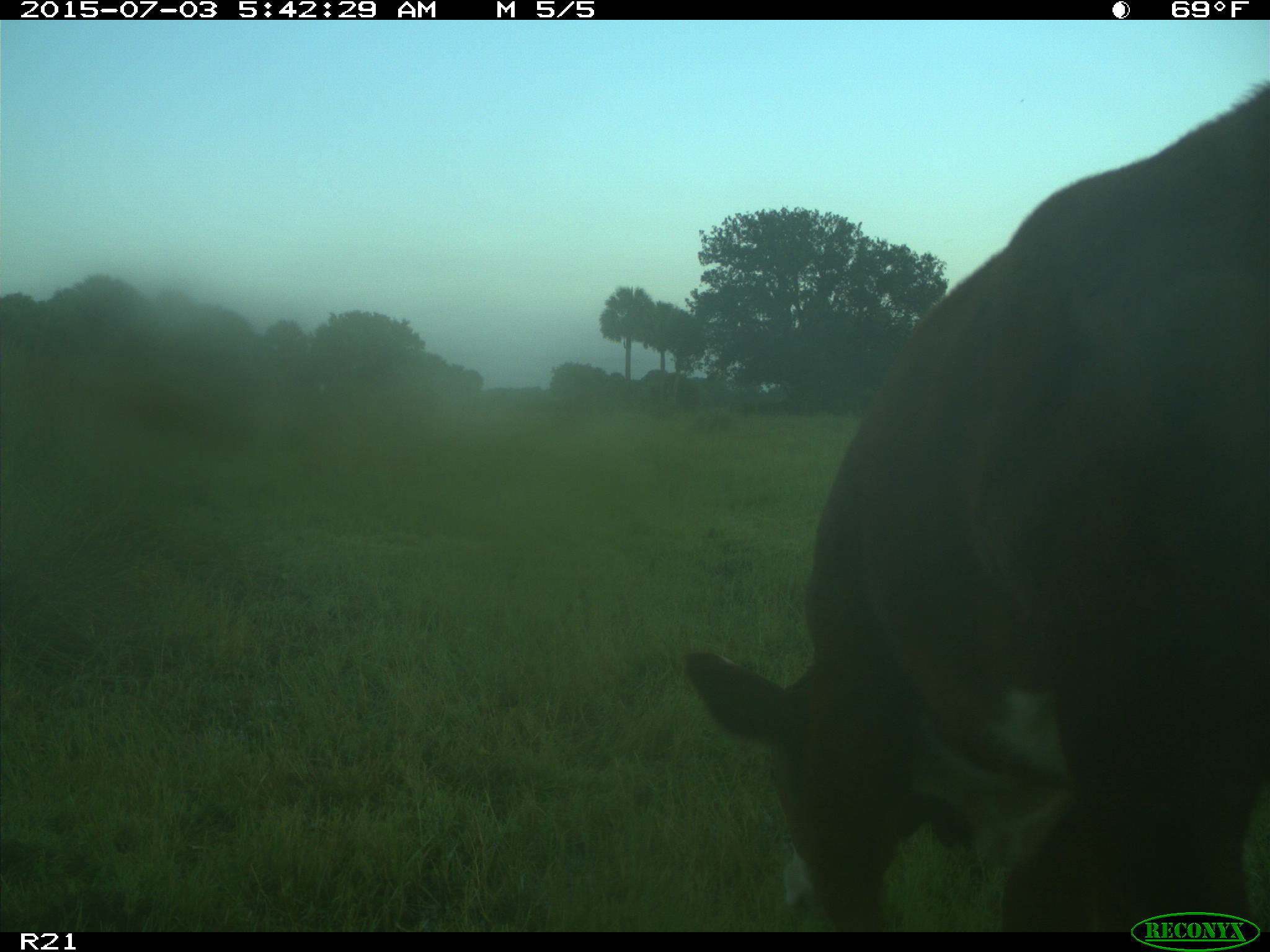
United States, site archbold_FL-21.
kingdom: Animalia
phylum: Chordata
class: Mammalia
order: Artiodactyla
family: Bovidae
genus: Bos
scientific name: Bos taurus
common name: domestic cow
Bos taurus (domestic cow).